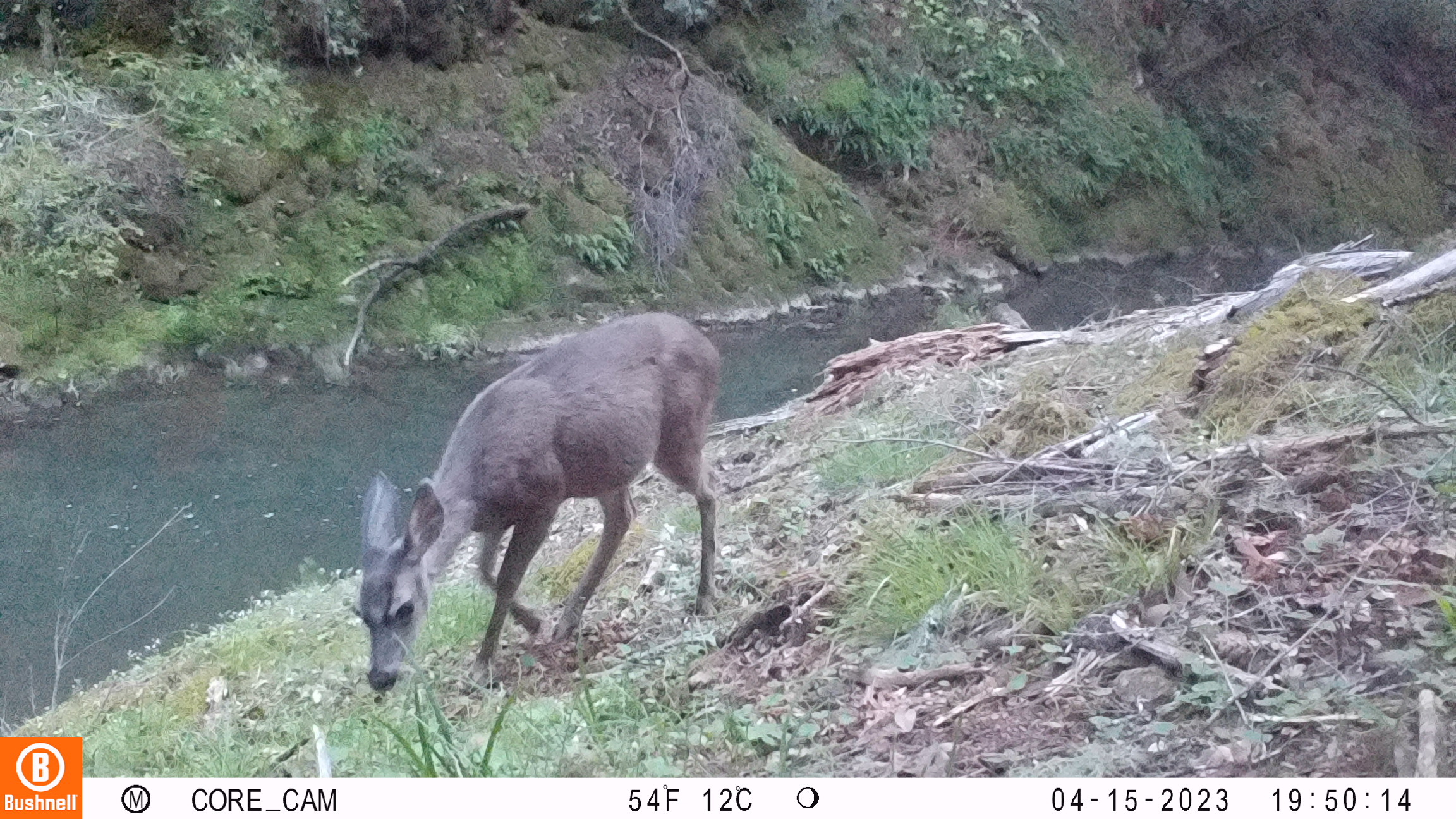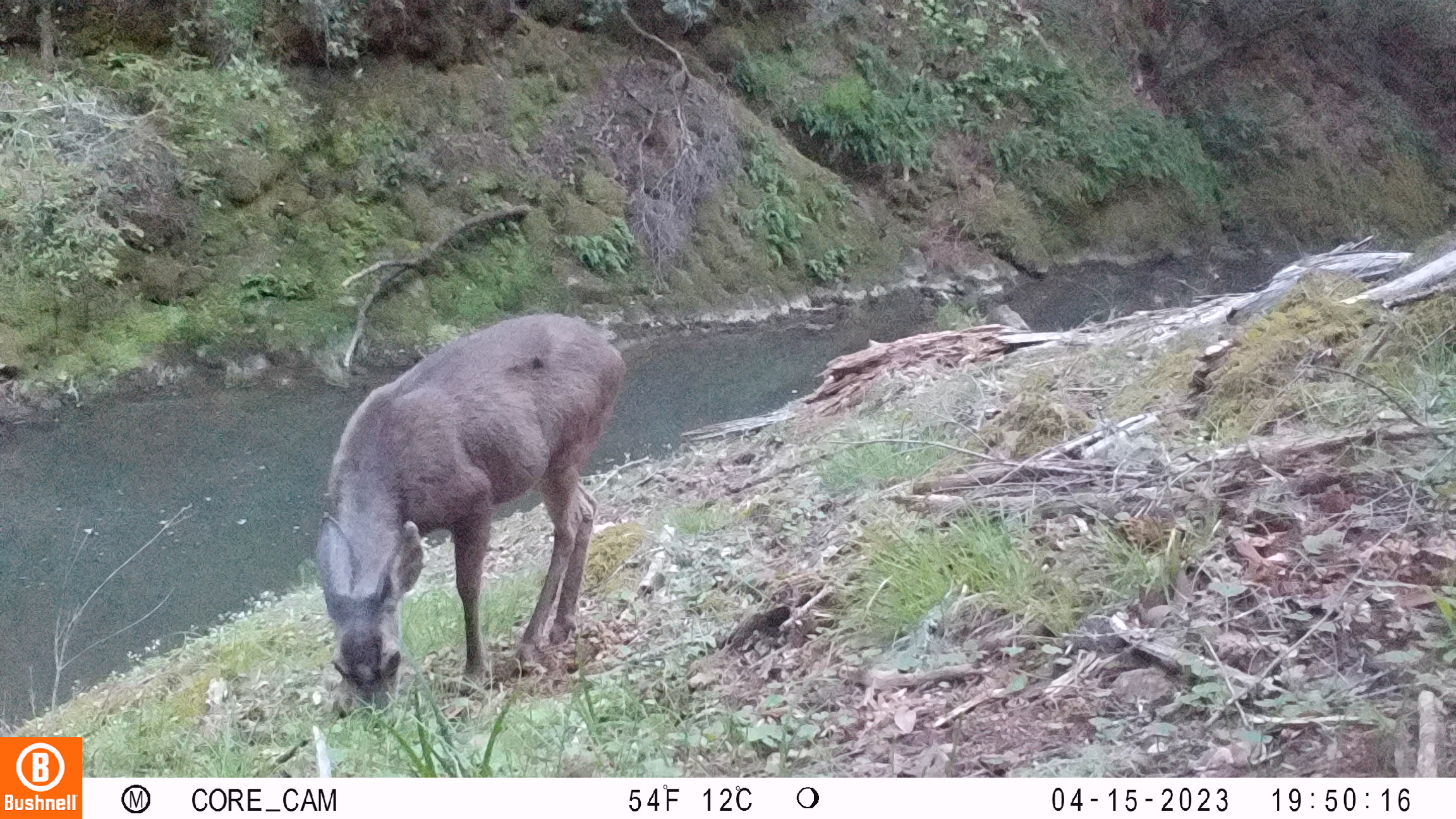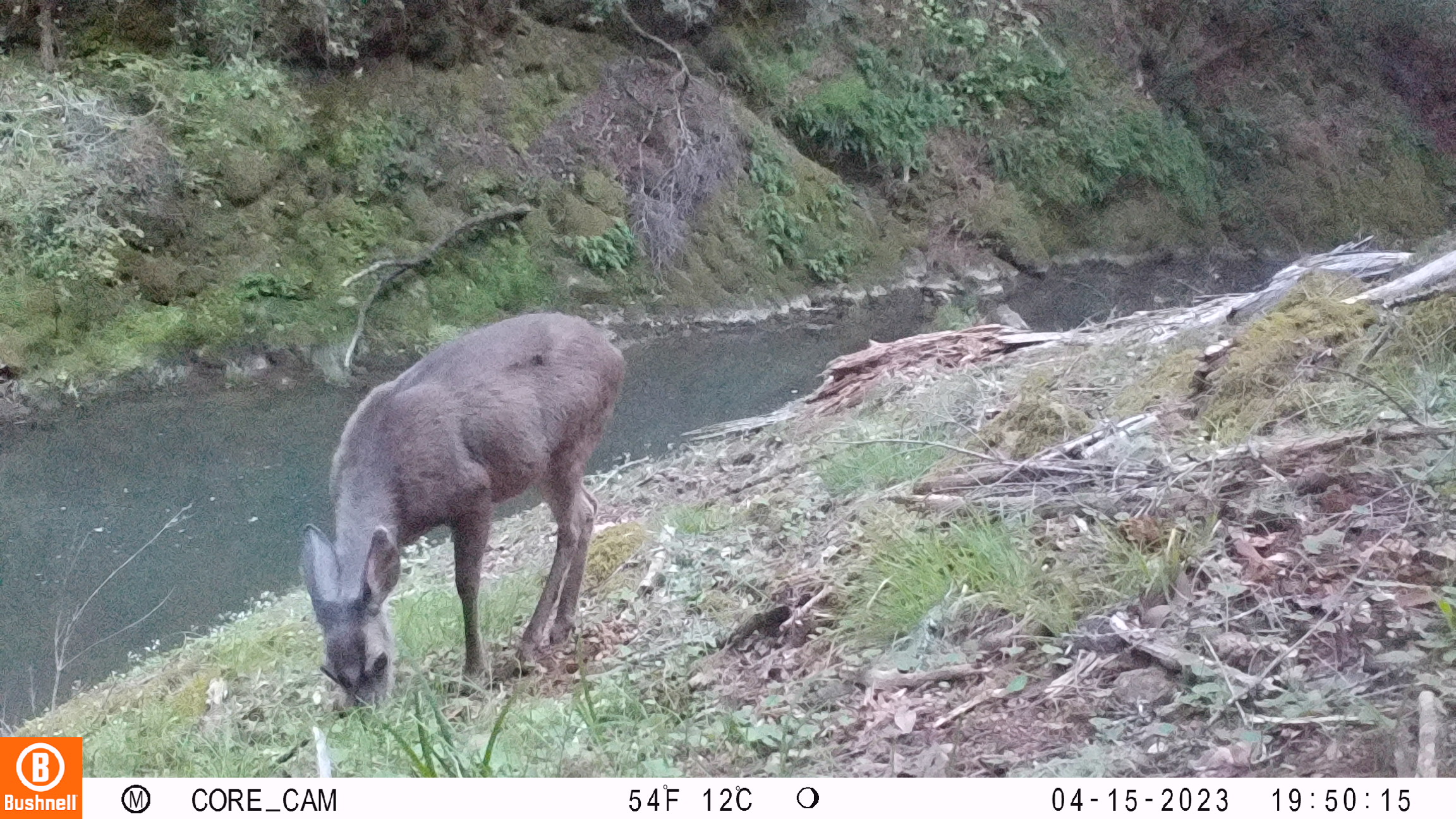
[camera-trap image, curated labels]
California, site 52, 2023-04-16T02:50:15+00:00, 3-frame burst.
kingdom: Animalia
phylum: Chordata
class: Mammalia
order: Artiodactyla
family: Cervidae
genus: Odocoileus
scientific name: Odocoileus hemionus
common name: mule deer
Mule deer (Odocoileus hemionus).